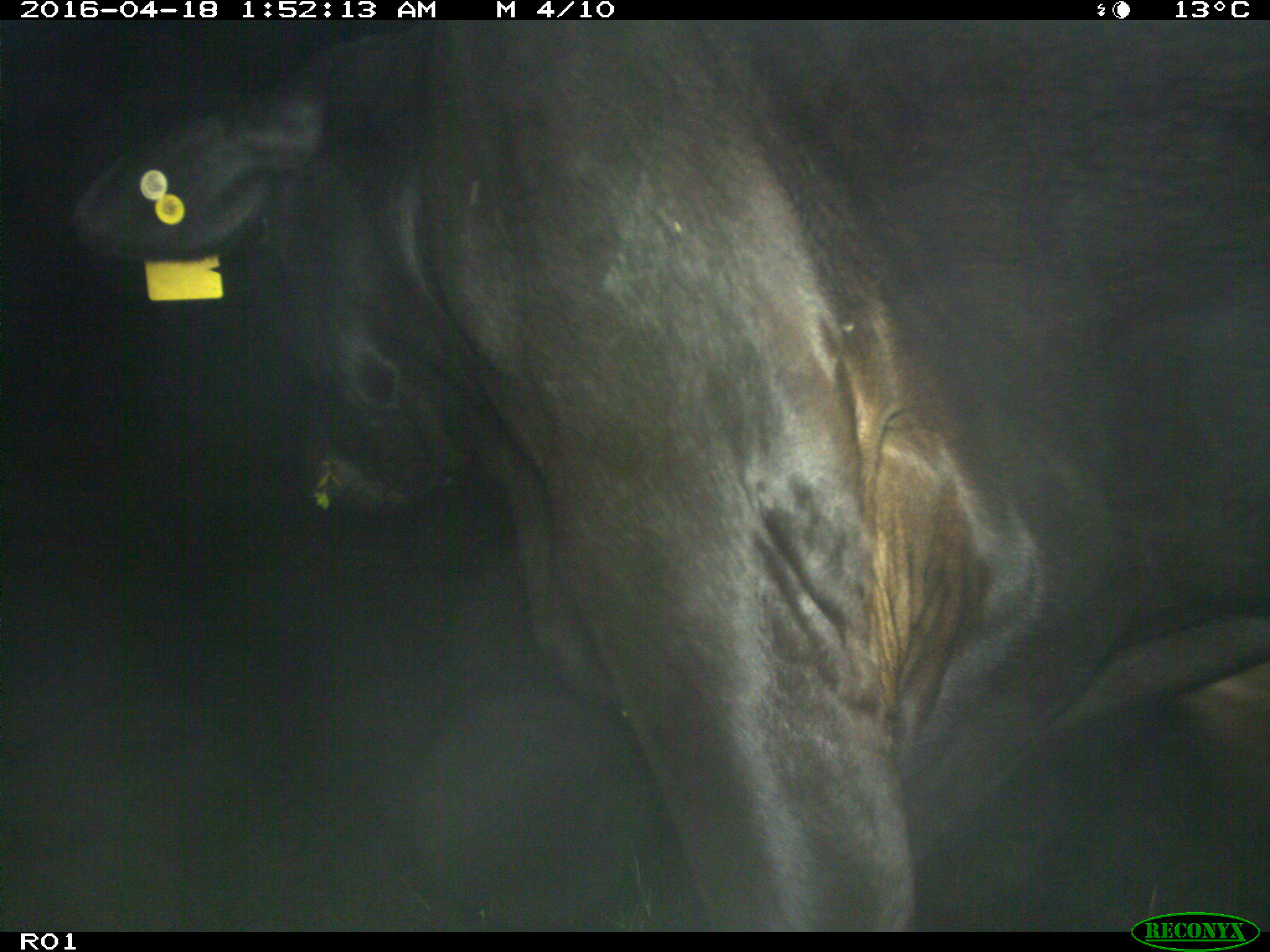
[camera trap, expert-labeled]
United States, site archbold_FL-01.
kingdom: Animalia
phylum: Chordata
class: Mammalia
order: Artiodactyla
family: Bovidae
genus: Bos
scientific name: Bos taurus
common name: domestic cow